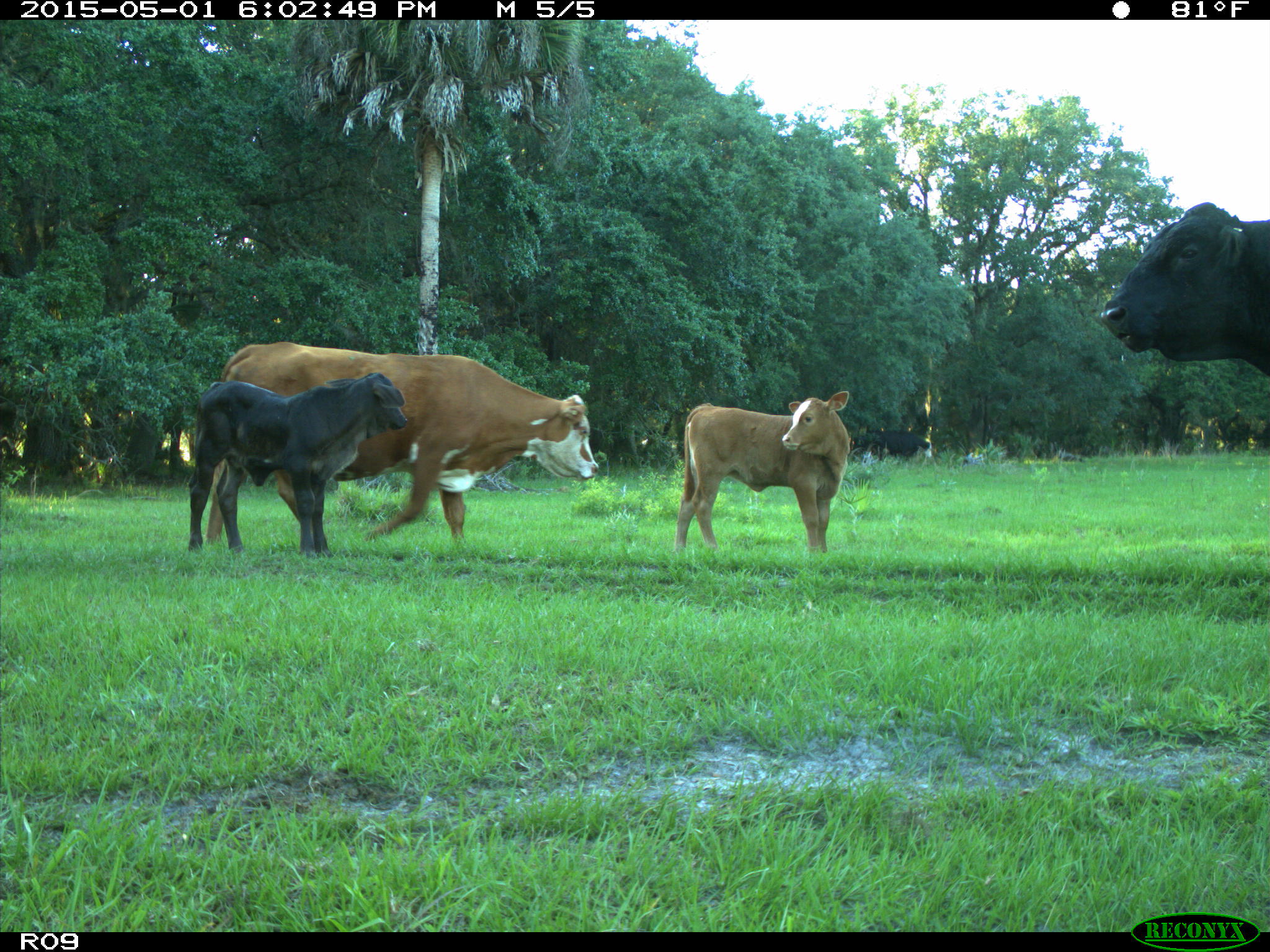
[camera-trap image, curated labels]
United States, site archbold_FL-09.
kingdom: Animalia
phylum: Chordata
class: Mammalia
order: Artiodactyla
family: Bovidae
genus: Bos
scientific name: Bos taurus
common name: domestic cow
Bos taurus (domestic cow).